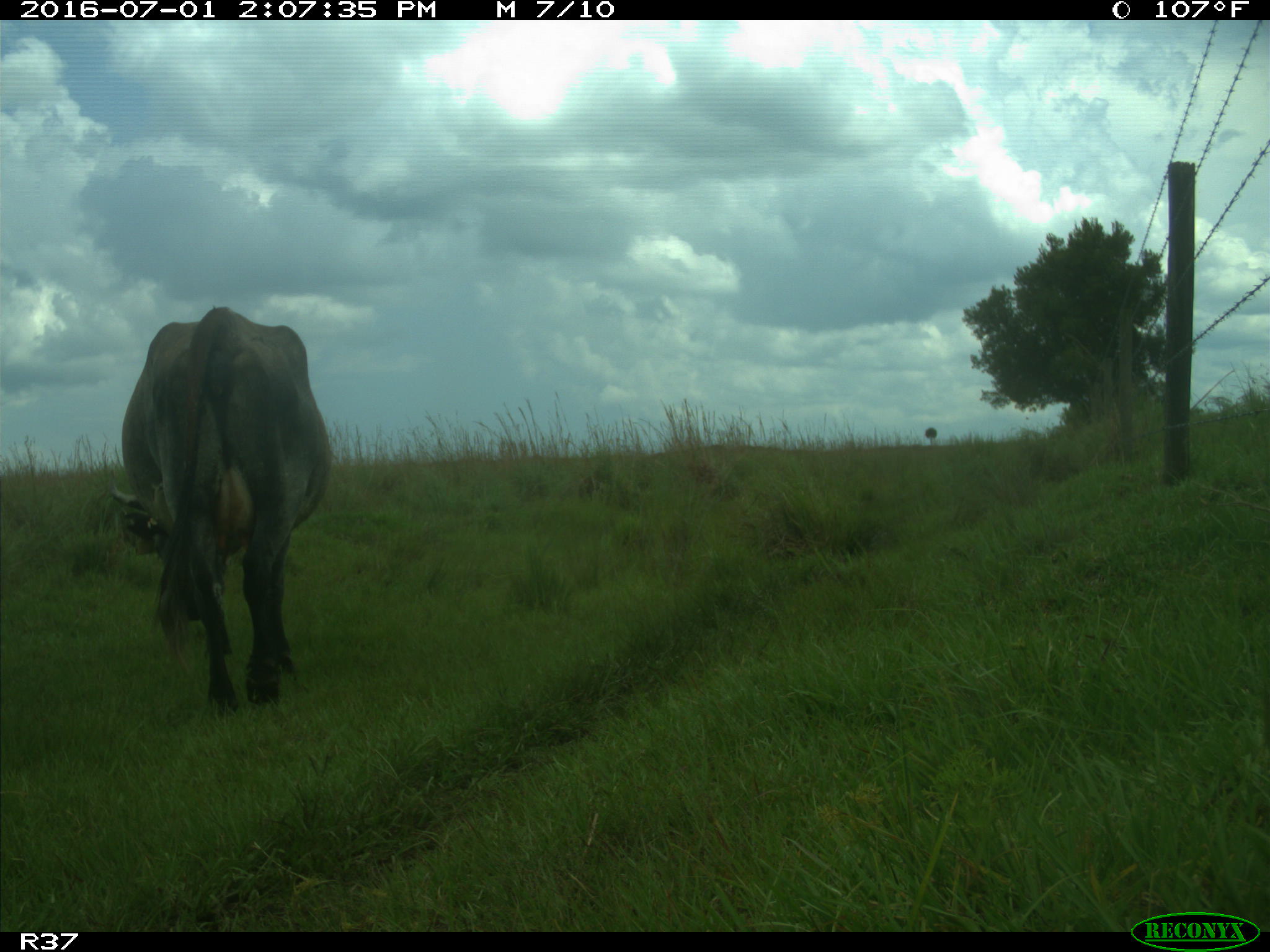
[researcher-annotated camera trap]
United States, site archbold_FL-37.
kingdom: Animalia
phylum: Chordata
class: Mammalia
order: Artiodactyla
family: Bovidae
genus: Bos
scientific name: Bos taurus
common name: domestic cow